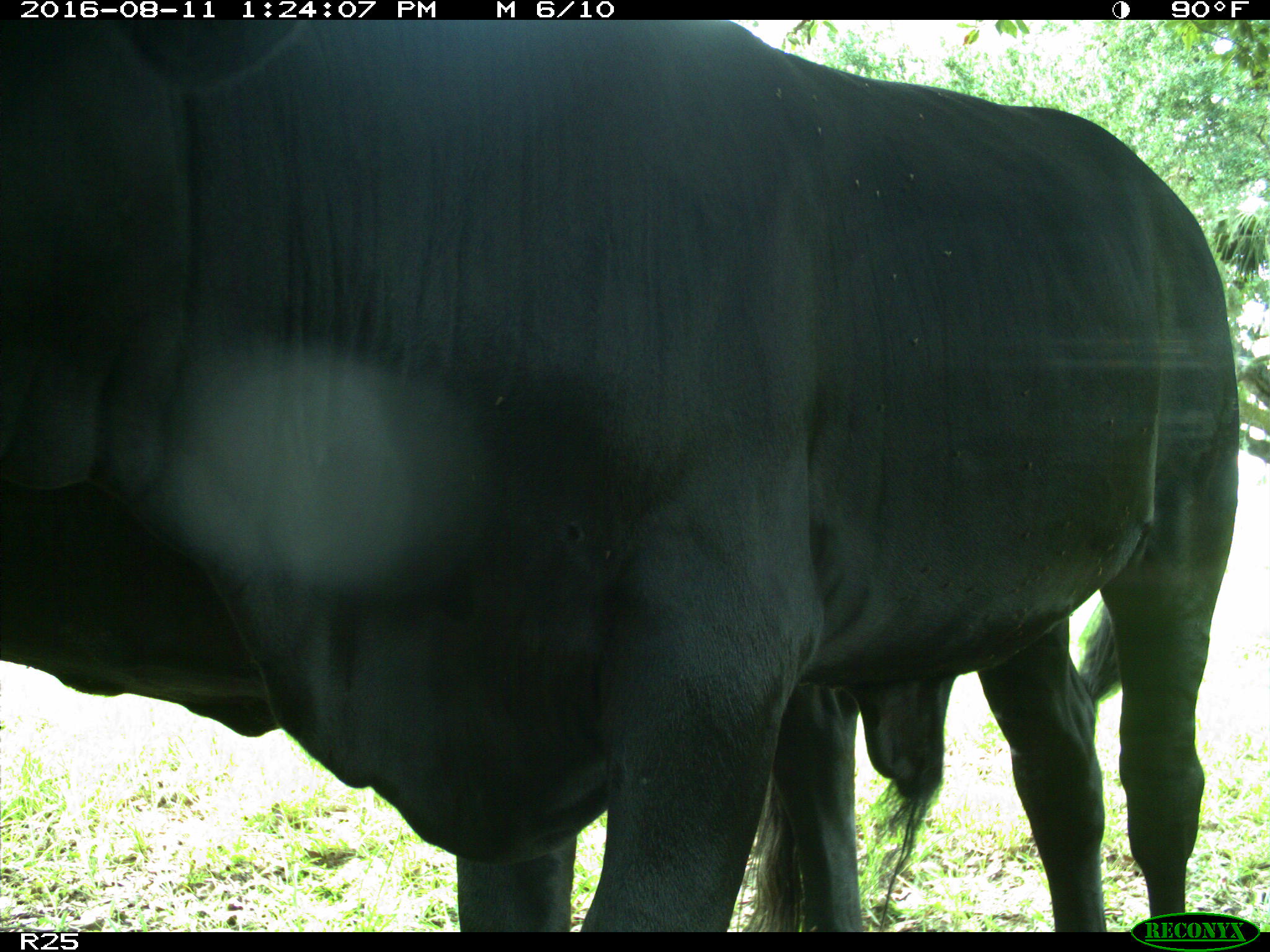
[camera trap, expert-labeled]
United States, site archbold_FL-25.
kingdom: Animalia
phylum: Chordata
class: Mammalia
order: Artiodactyla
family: Bovidae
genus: Bos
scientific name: Bos taurus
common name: domestic cow